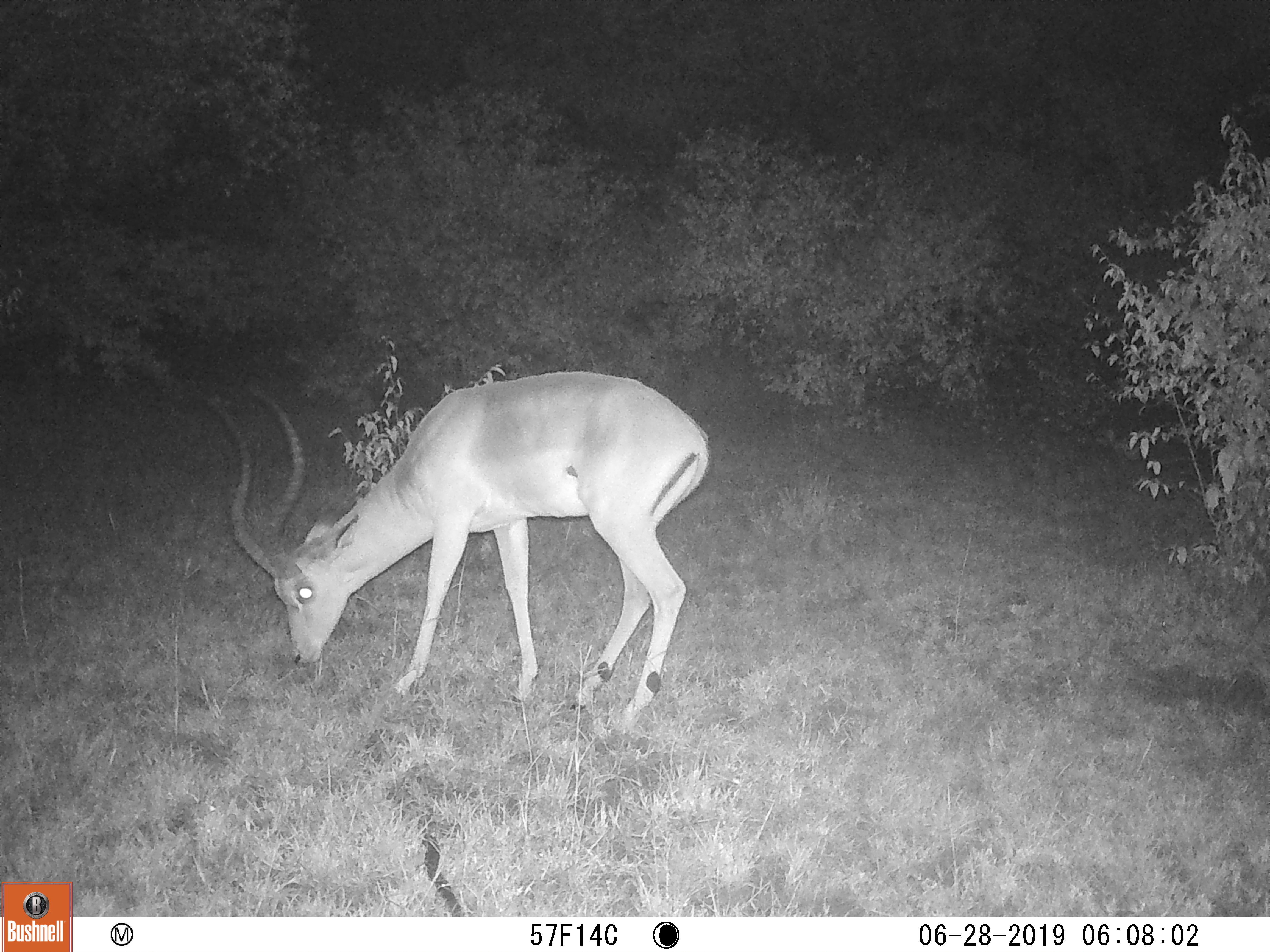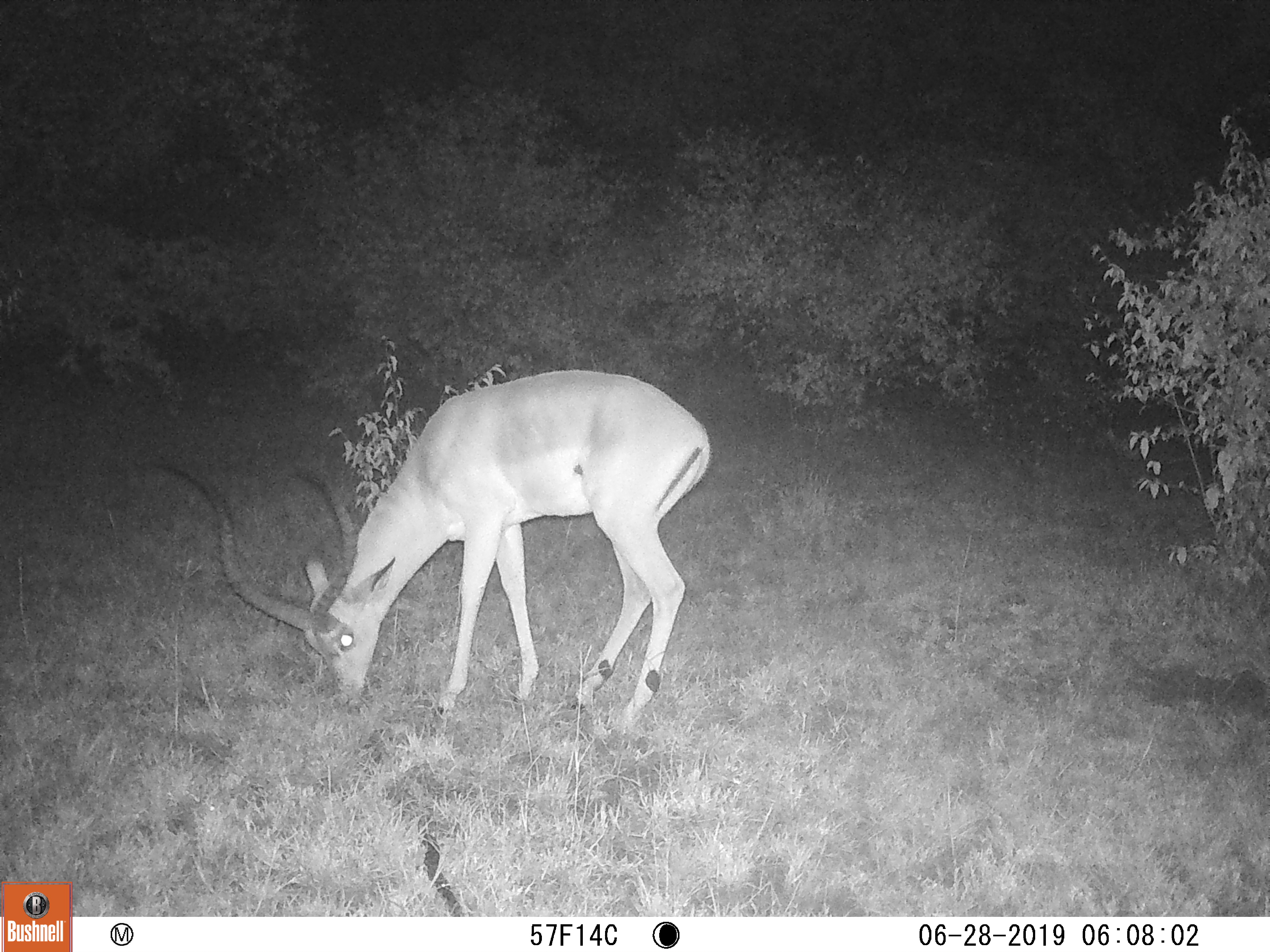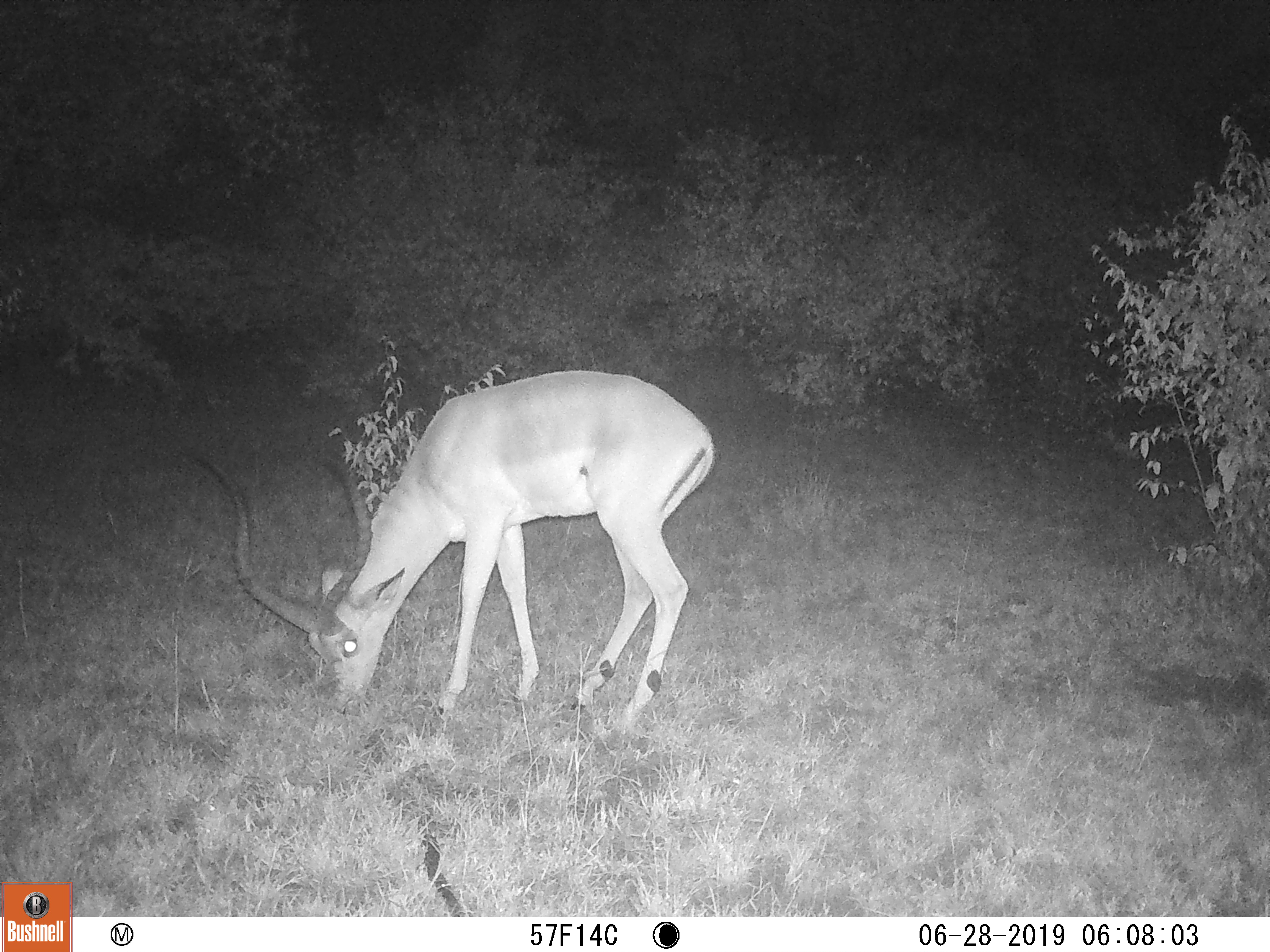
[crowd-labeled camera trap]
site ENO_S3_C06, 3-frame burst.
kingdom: Animalia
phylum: Chordata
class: Mammalia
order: Artiodactyla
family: Bovidae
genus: Aepyceros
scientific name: Aepyceros melampus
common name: impala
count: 1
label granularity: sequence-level